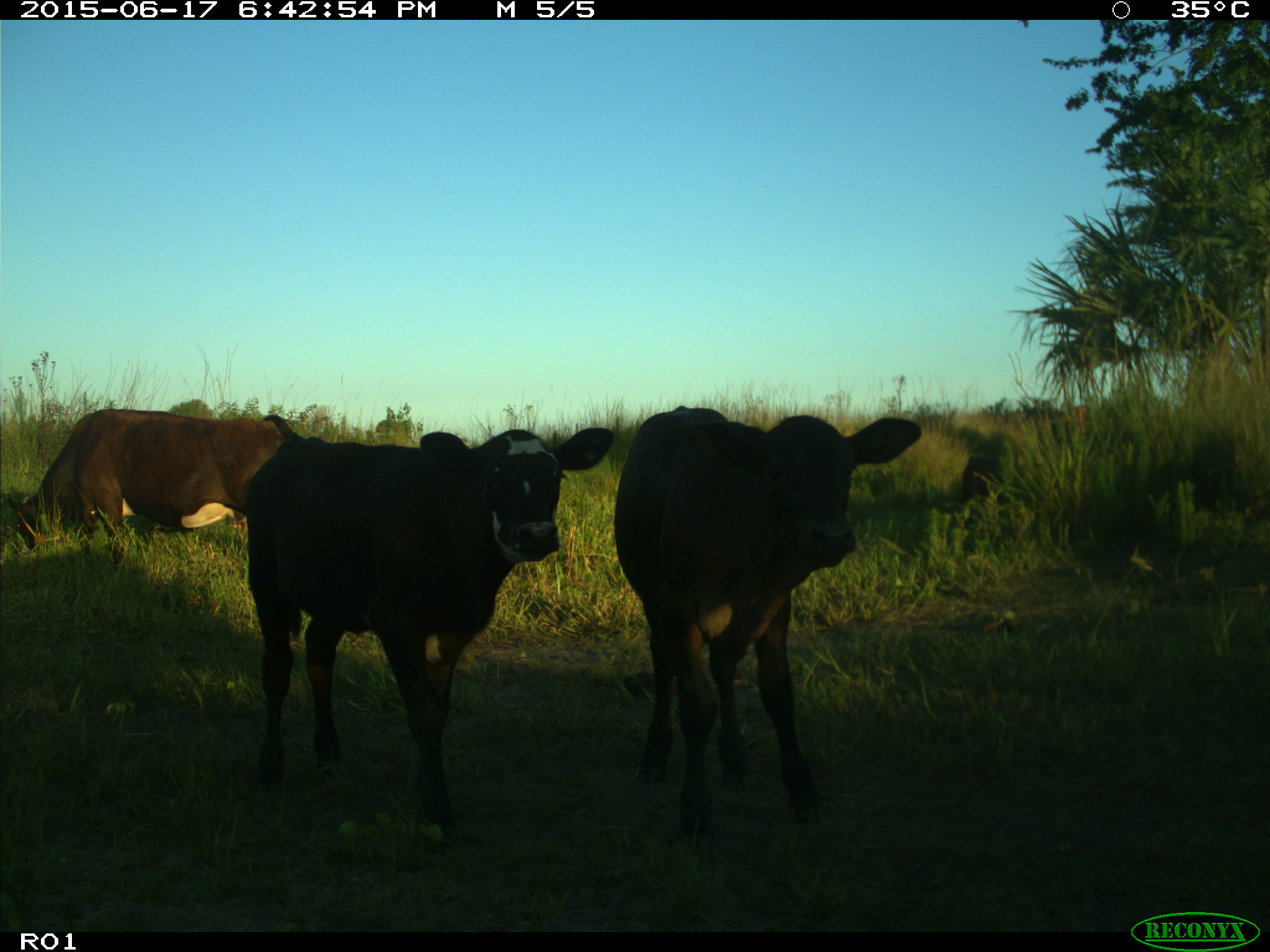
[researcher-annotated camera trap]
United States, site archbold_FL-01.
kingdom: Animalia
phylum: Chordata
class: Mammalia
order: Artiodactyla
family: Bovidae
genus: Bos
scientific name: Bos taurus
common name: domestic cow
Bos taurus (domestic cow).